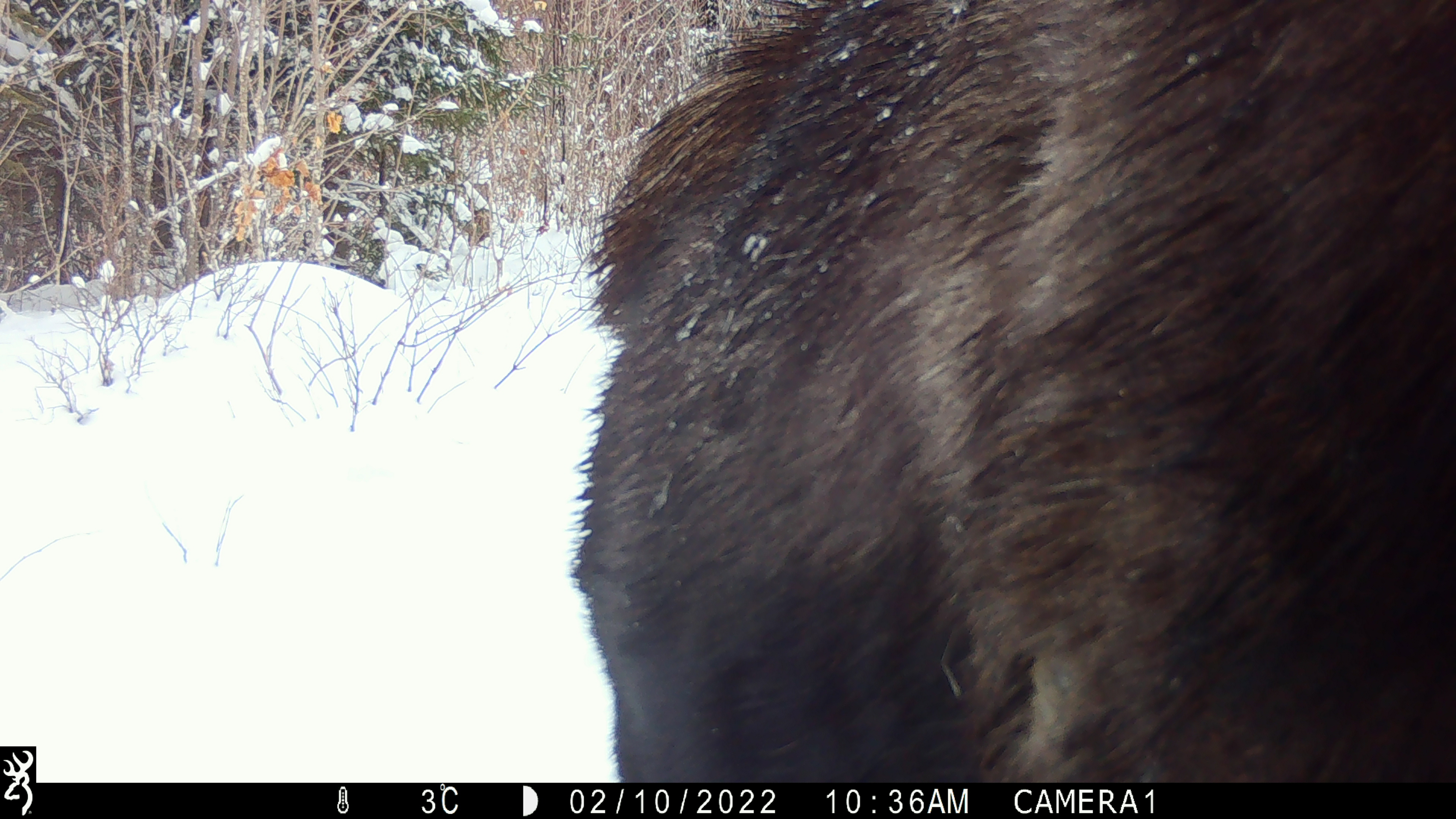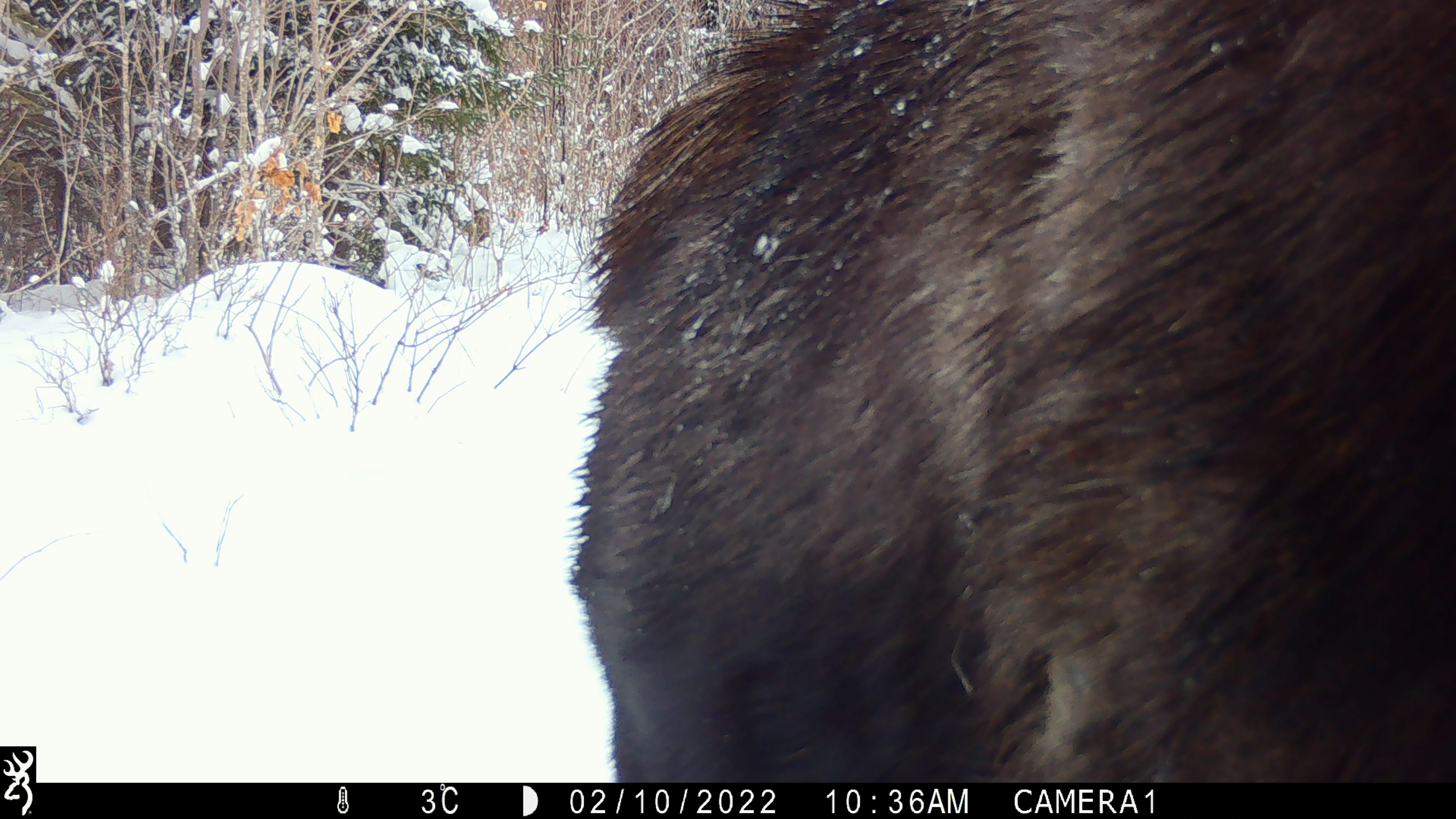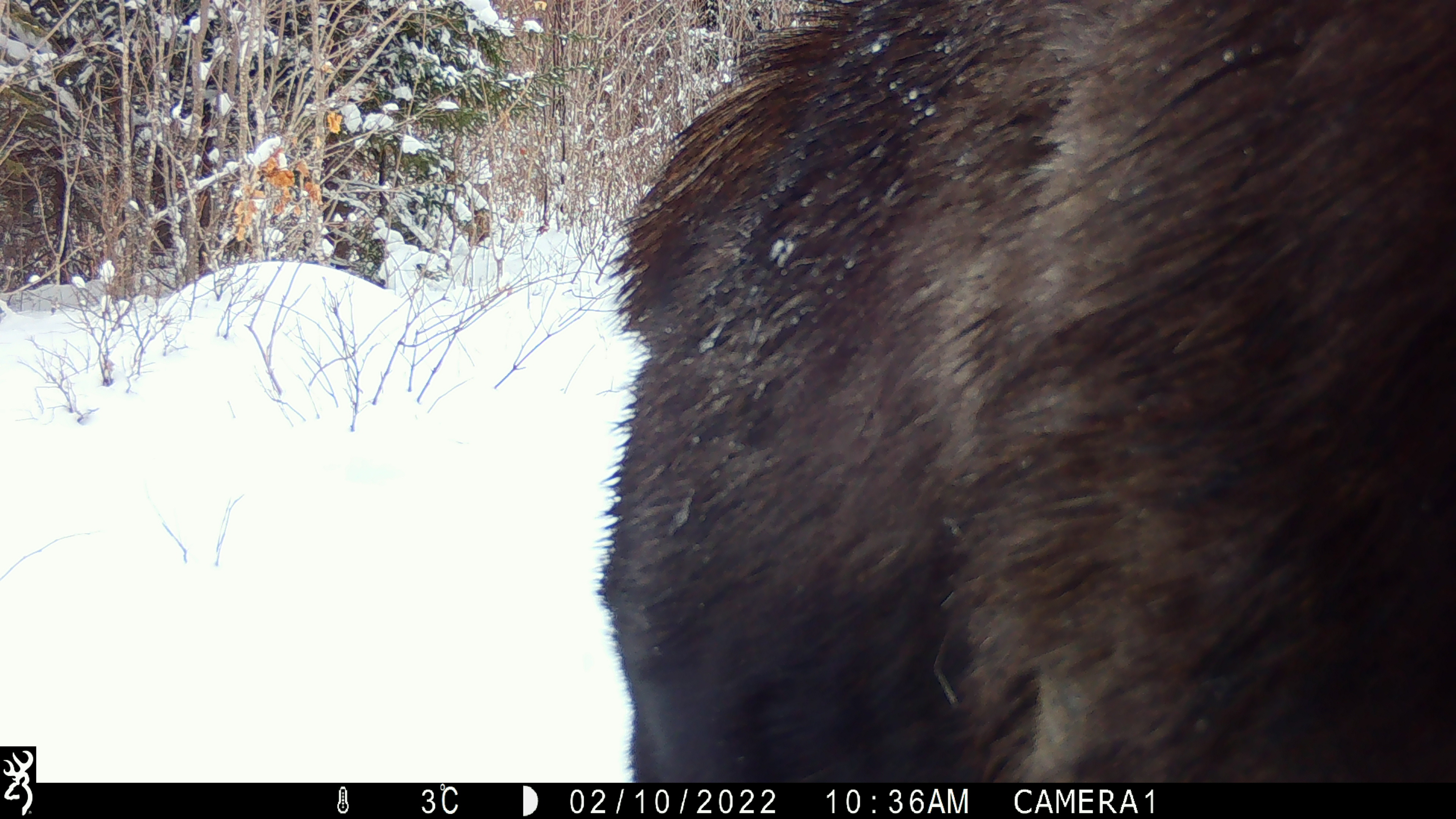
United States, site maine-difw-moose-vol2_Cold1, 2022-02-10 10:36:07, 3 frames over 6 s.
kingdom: Animalia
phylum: Chordata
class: Mammalia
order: Artiodactyla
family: Cervidae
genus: Alces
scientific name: Alces alces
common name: moose